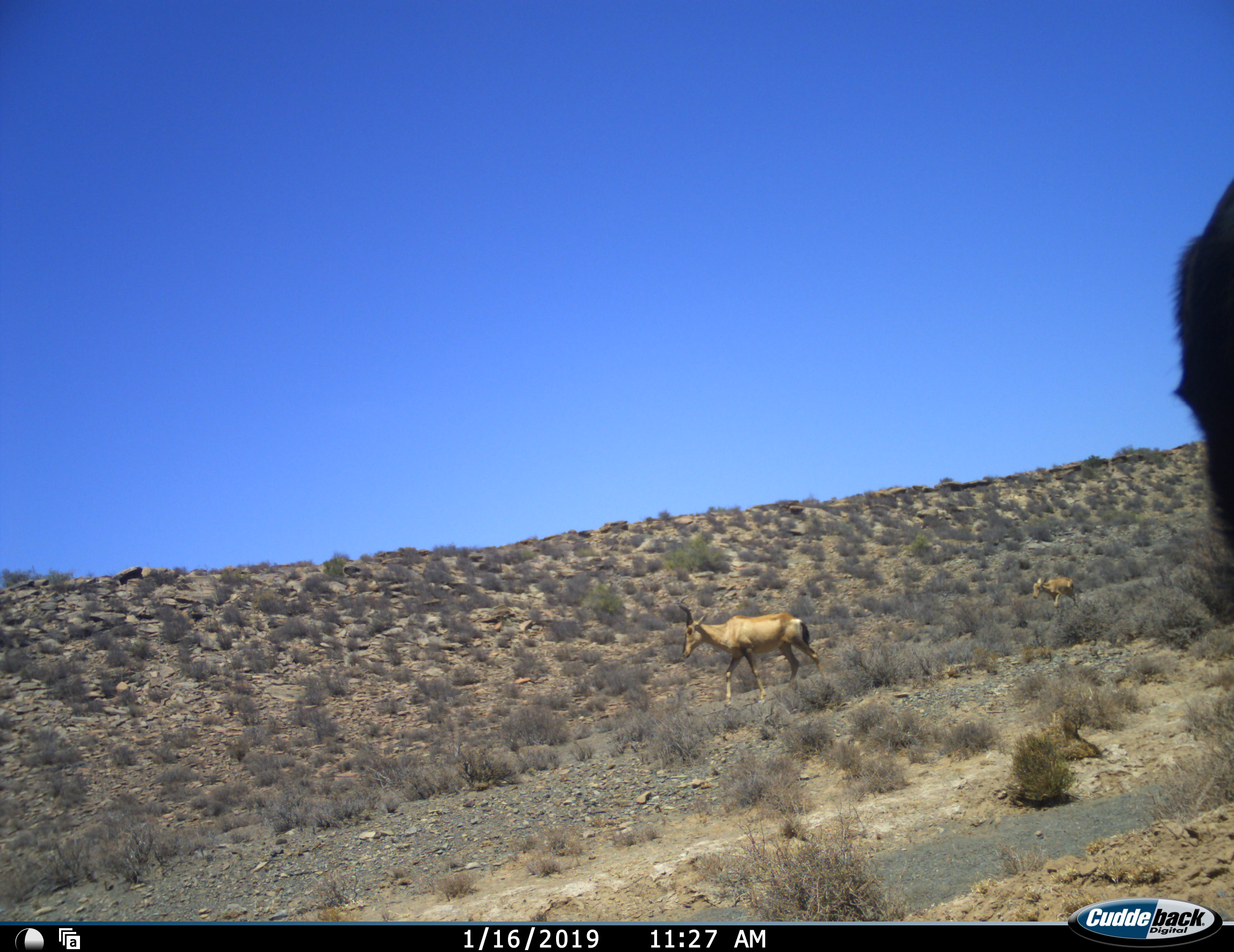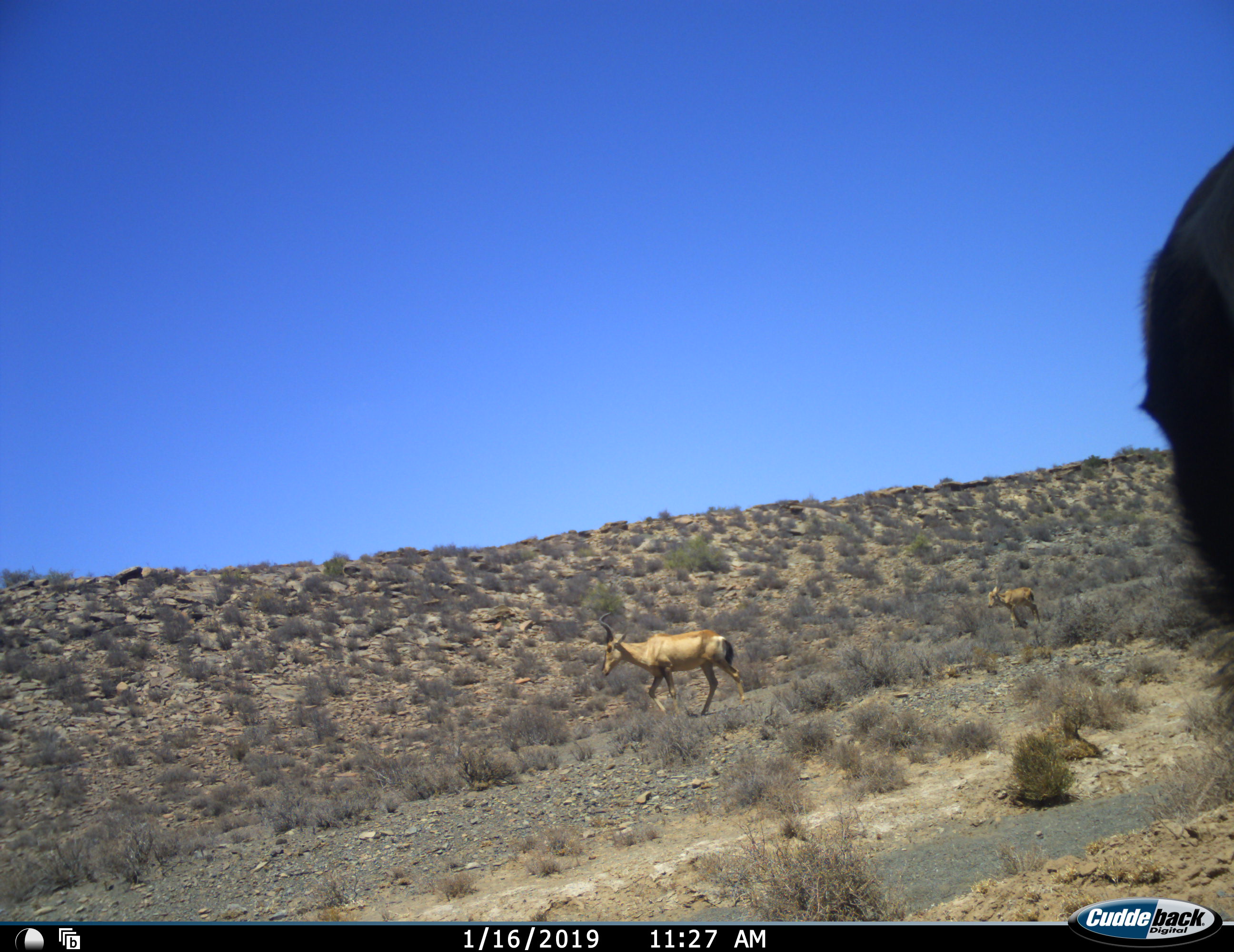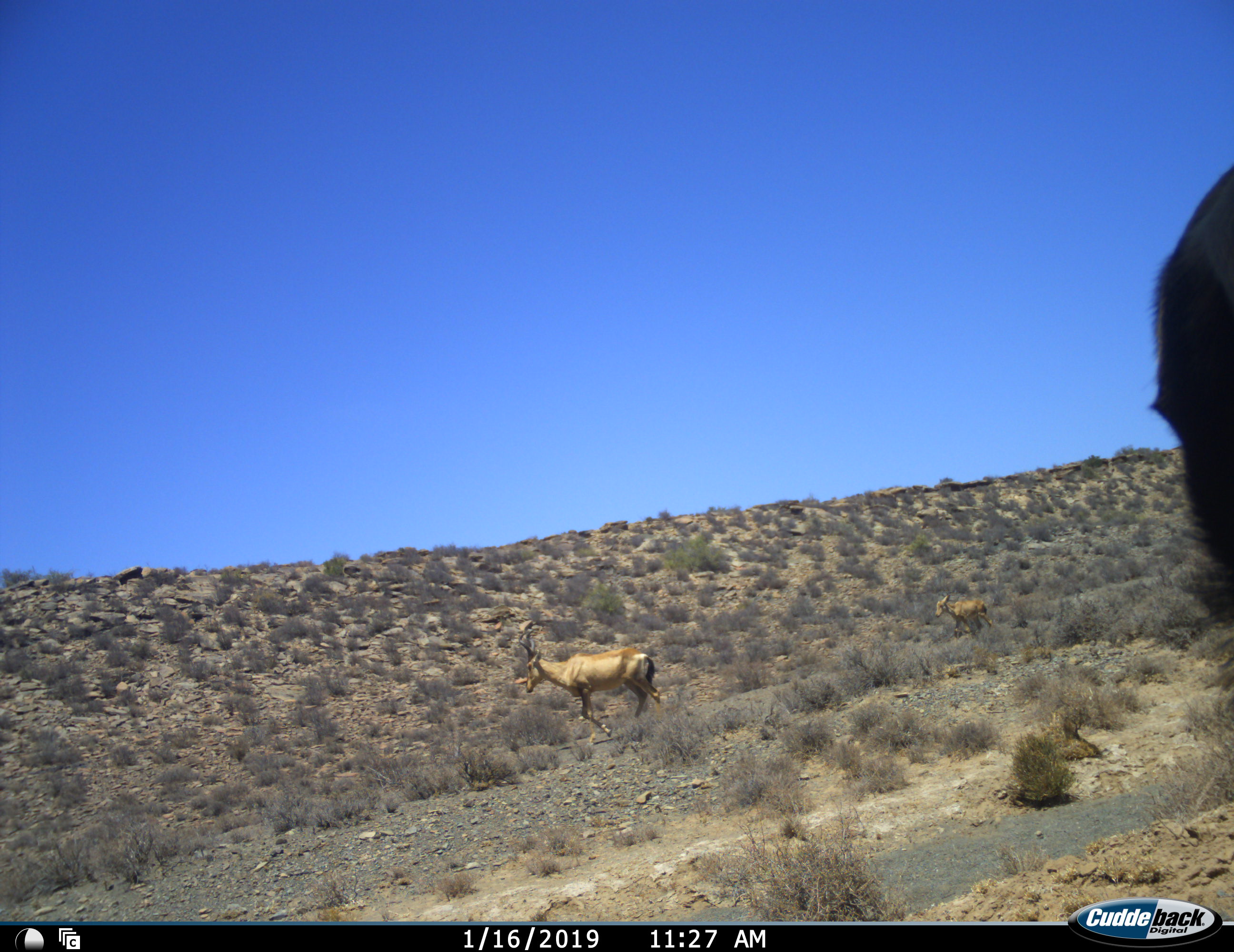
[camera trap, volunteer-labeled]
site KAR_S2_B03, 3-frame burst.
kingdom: Animalia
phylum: Chordata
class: Mammalia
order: Artiodactyla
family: Bovidae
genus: Alcelaphus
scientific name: Alcelaphus buselaphus caama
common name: red hartebeest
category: hartebeestred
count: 2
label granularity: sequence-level